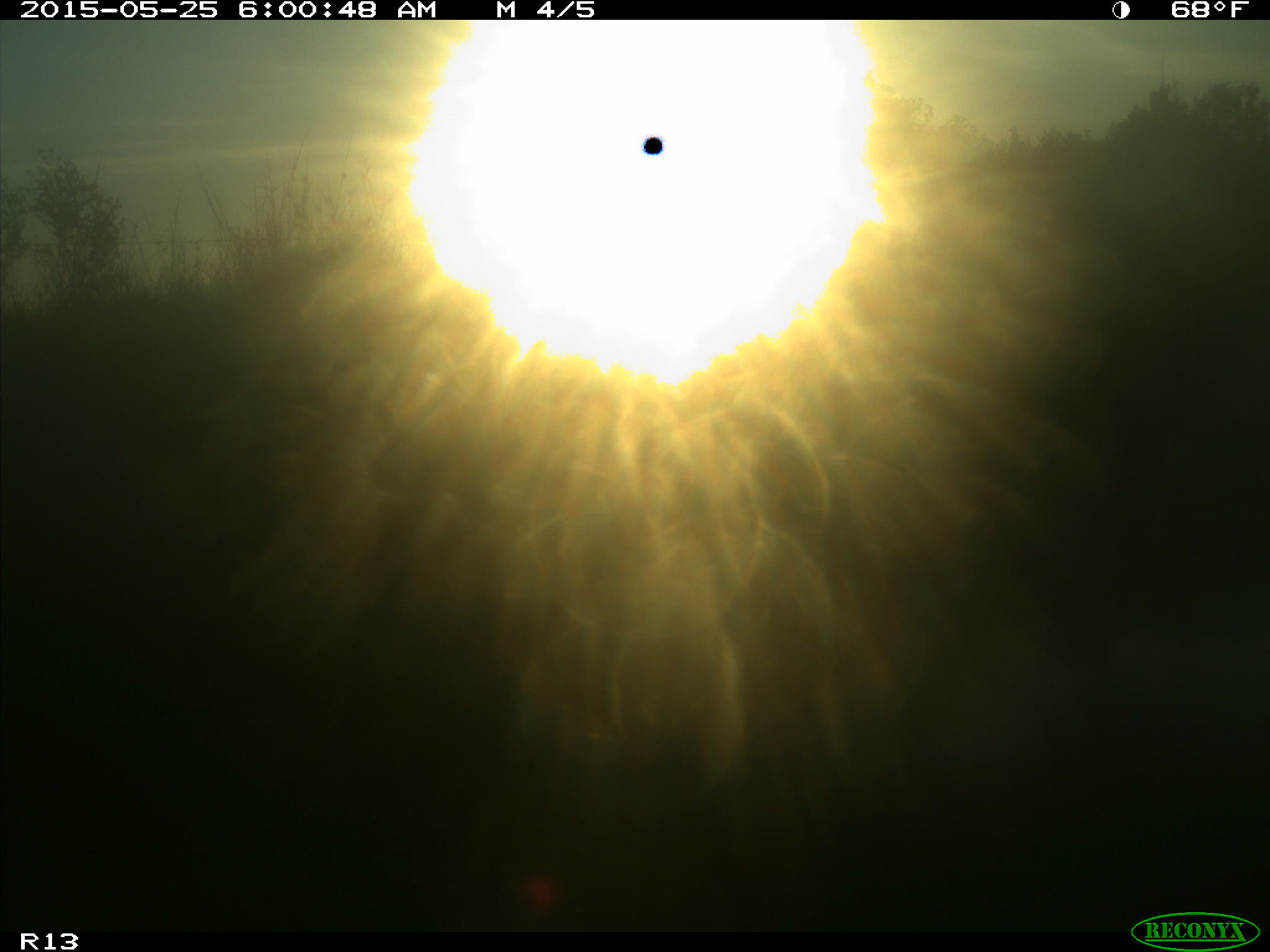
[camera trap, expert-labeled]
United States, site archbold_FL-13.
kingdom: Animalia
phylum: Chordata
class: Mammalia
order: Artiodactyla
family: Bovidae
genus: Bos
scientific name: Bos taurus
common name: domestic cow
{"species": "Bos taurus (domestic cow)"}